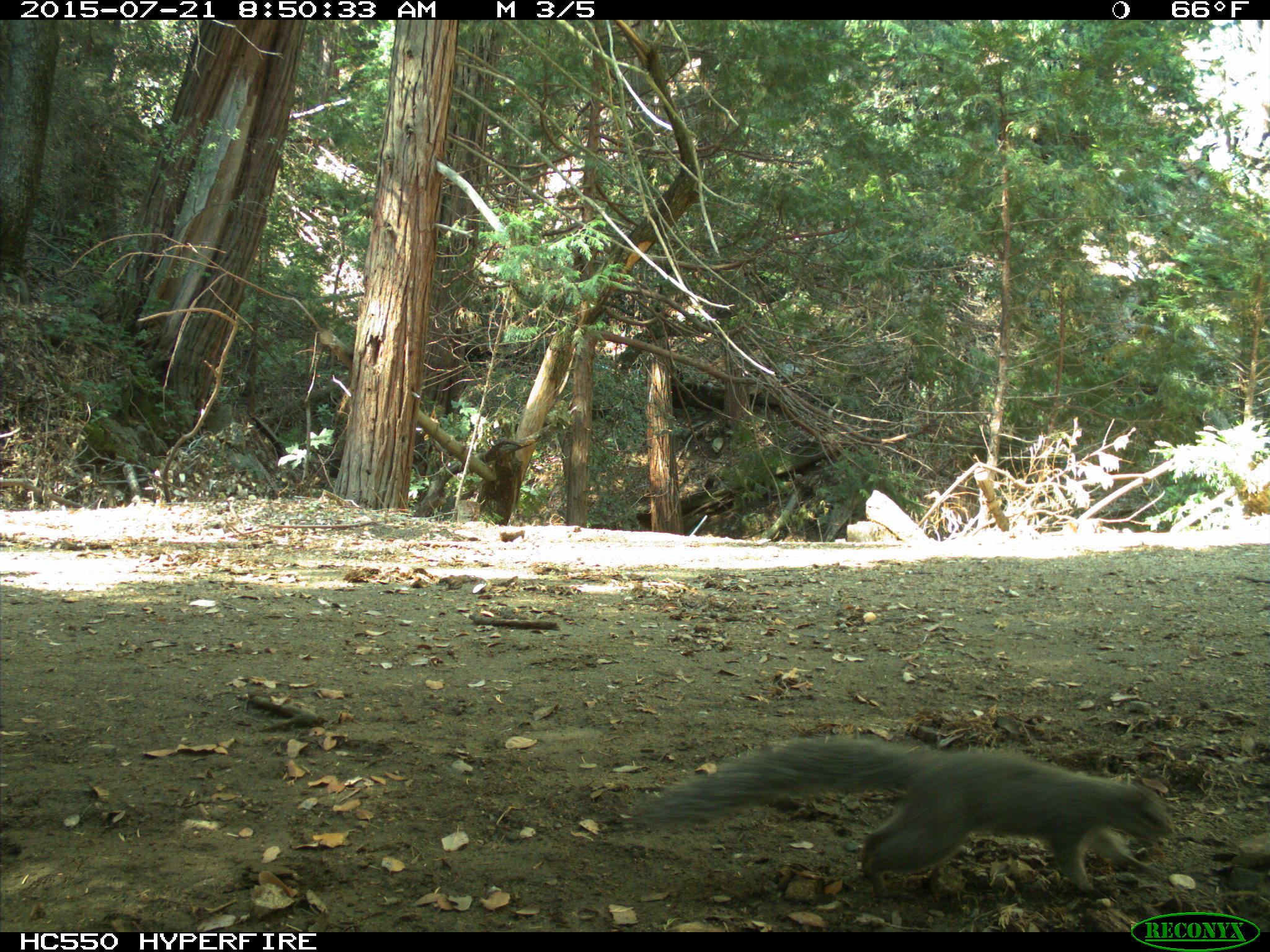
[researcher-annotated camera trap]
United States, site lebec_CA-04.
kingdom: Animalia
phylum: Chordata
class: Mammalia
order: Rodentia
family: Sciuridae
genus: Sciurus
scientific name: Sciurus carolinensis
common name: eastern gray squirrel